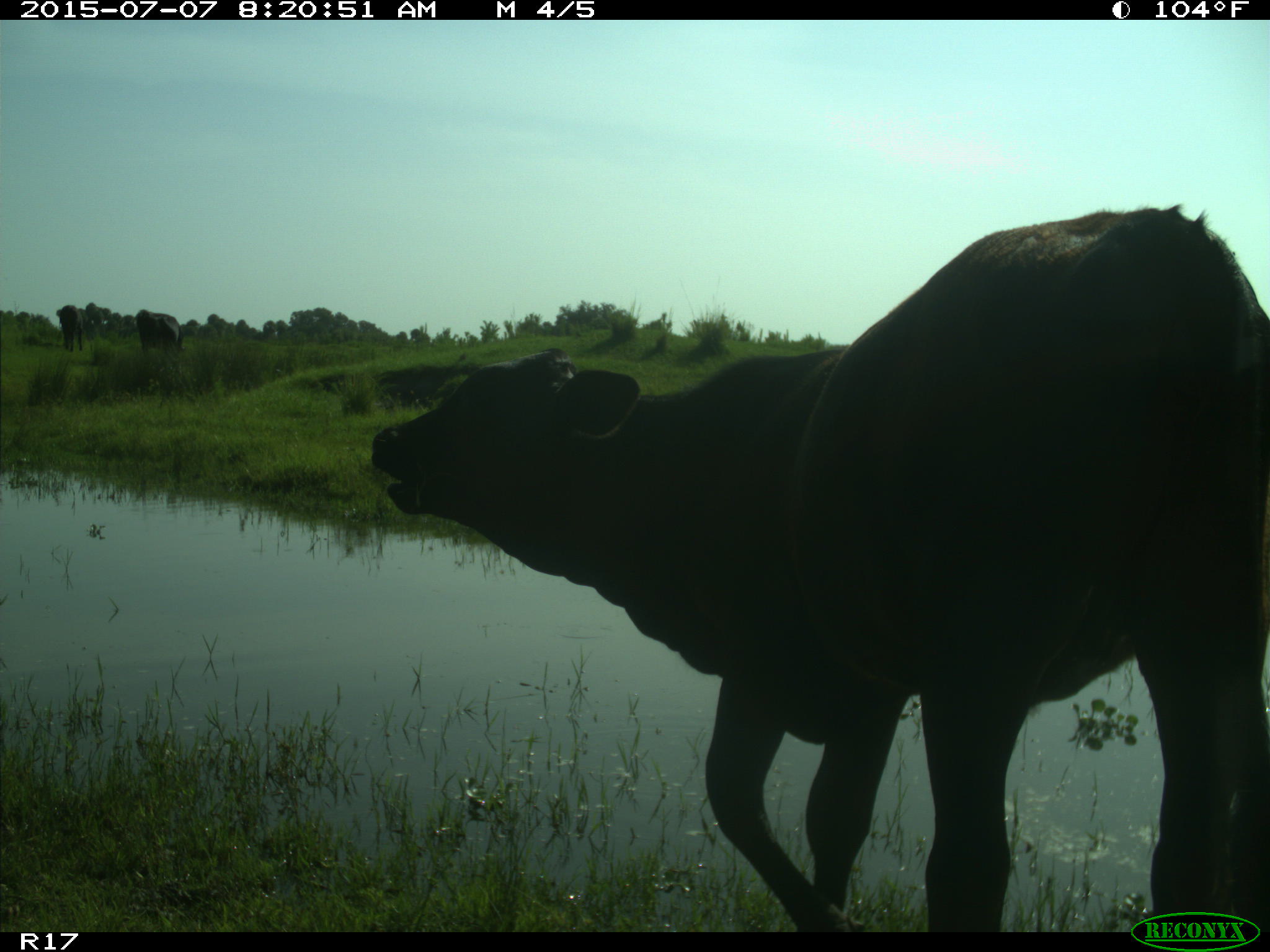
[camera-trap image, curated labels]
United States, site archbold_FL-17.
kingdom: Animalia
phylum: Chordata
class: Mammalia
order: Artiodactyla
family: Bovidae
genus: Bos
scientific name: Bos taurus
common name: domestic cow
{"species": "Bos taurus (domestic cow)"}